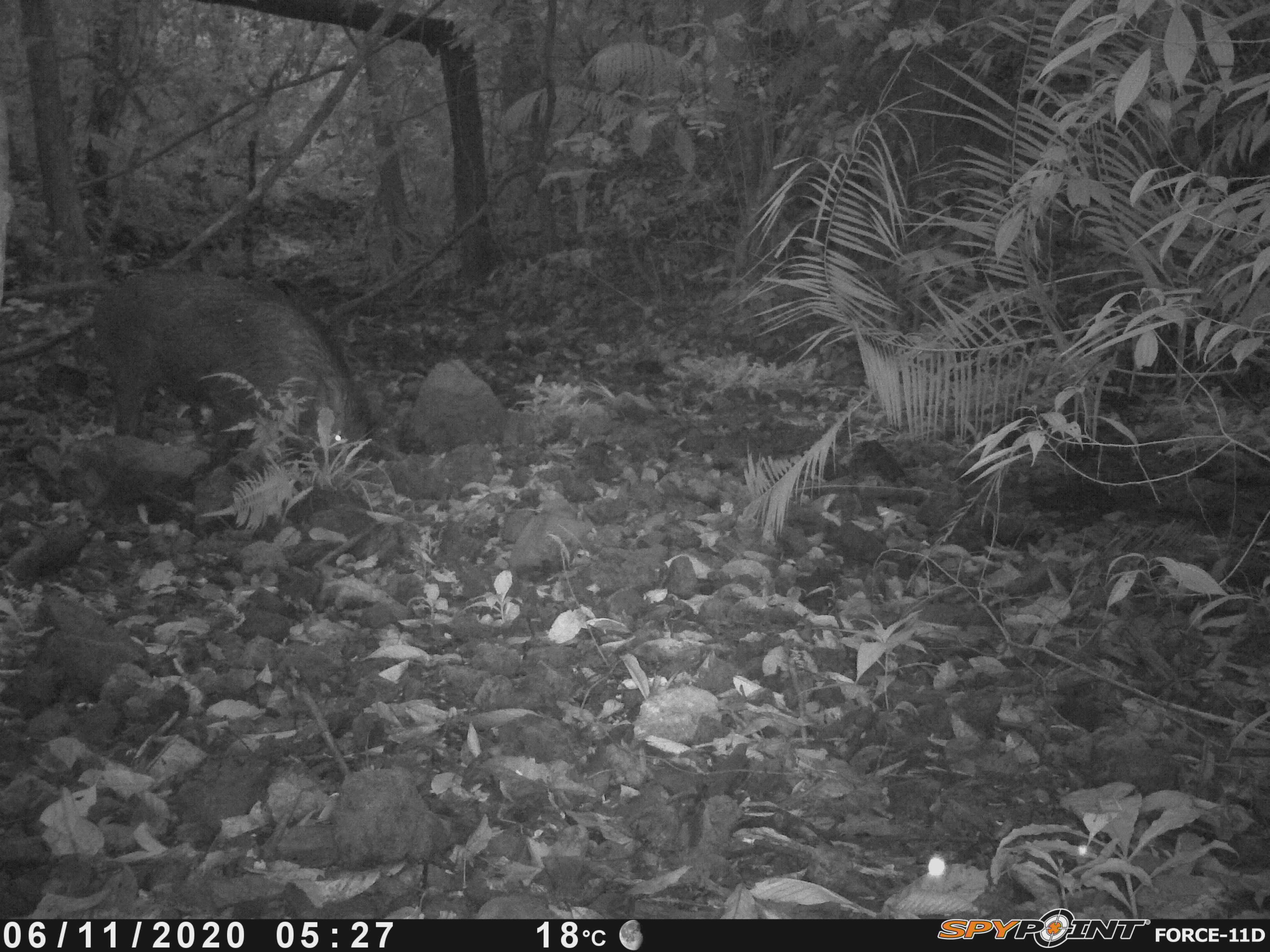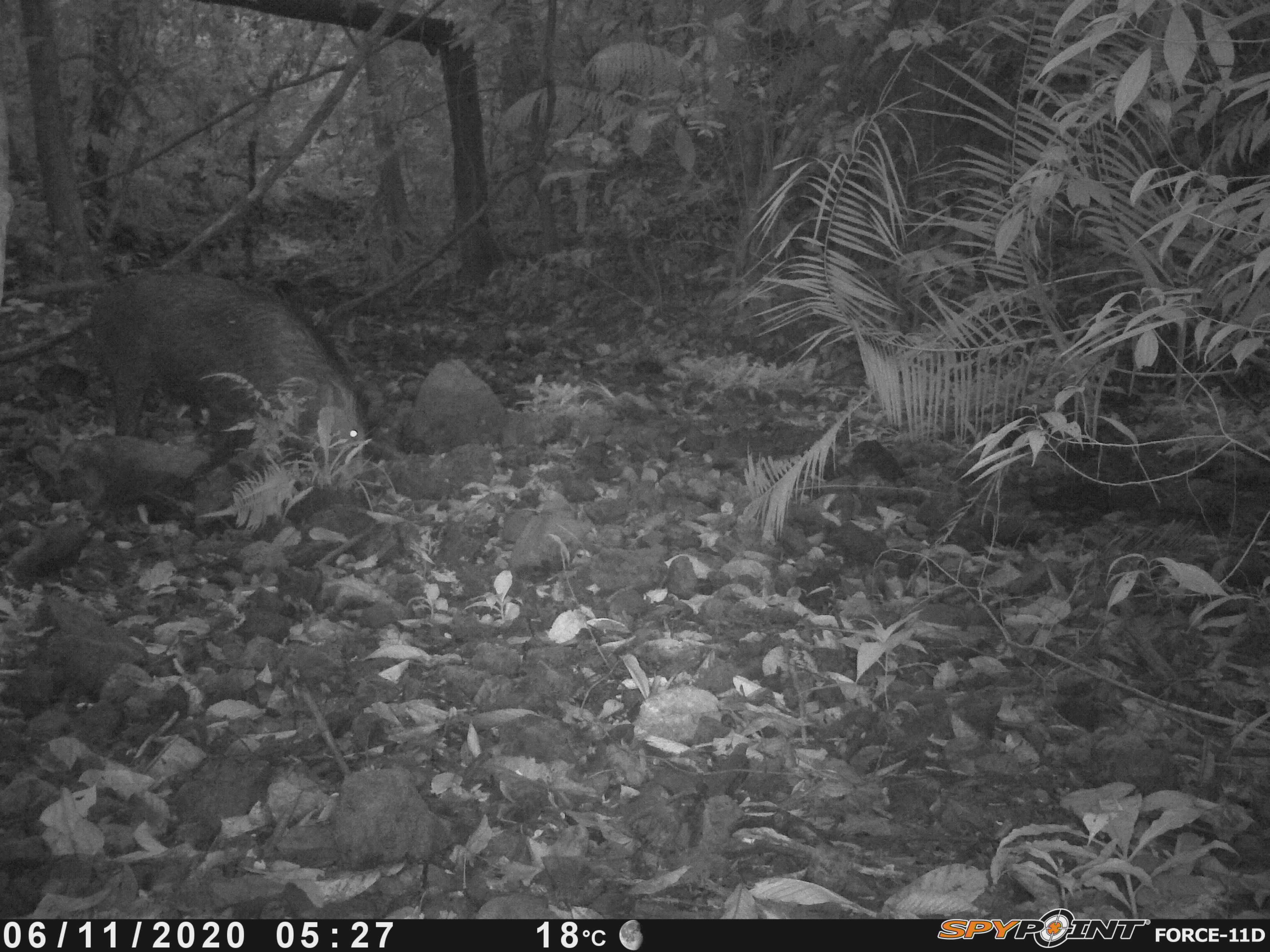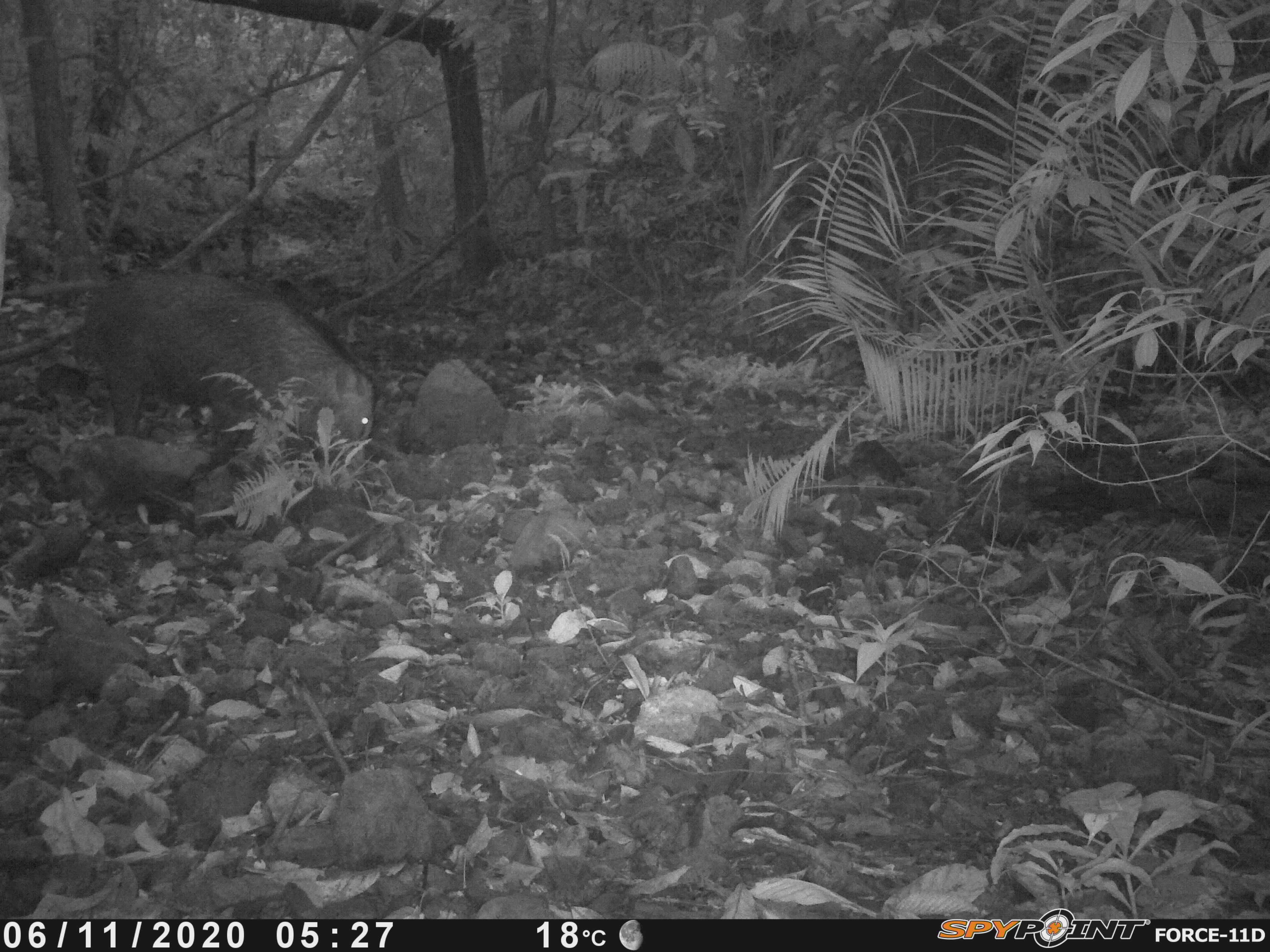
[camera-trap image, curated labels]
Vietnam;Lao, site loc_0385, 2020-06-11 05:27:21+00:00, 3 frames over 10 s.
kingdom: Animalia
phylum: Chordata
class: Mammalia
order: Artiodactyla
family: Suidae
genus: Sus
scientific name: Sus scrofa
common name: eurasian wild pig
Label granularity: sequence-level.